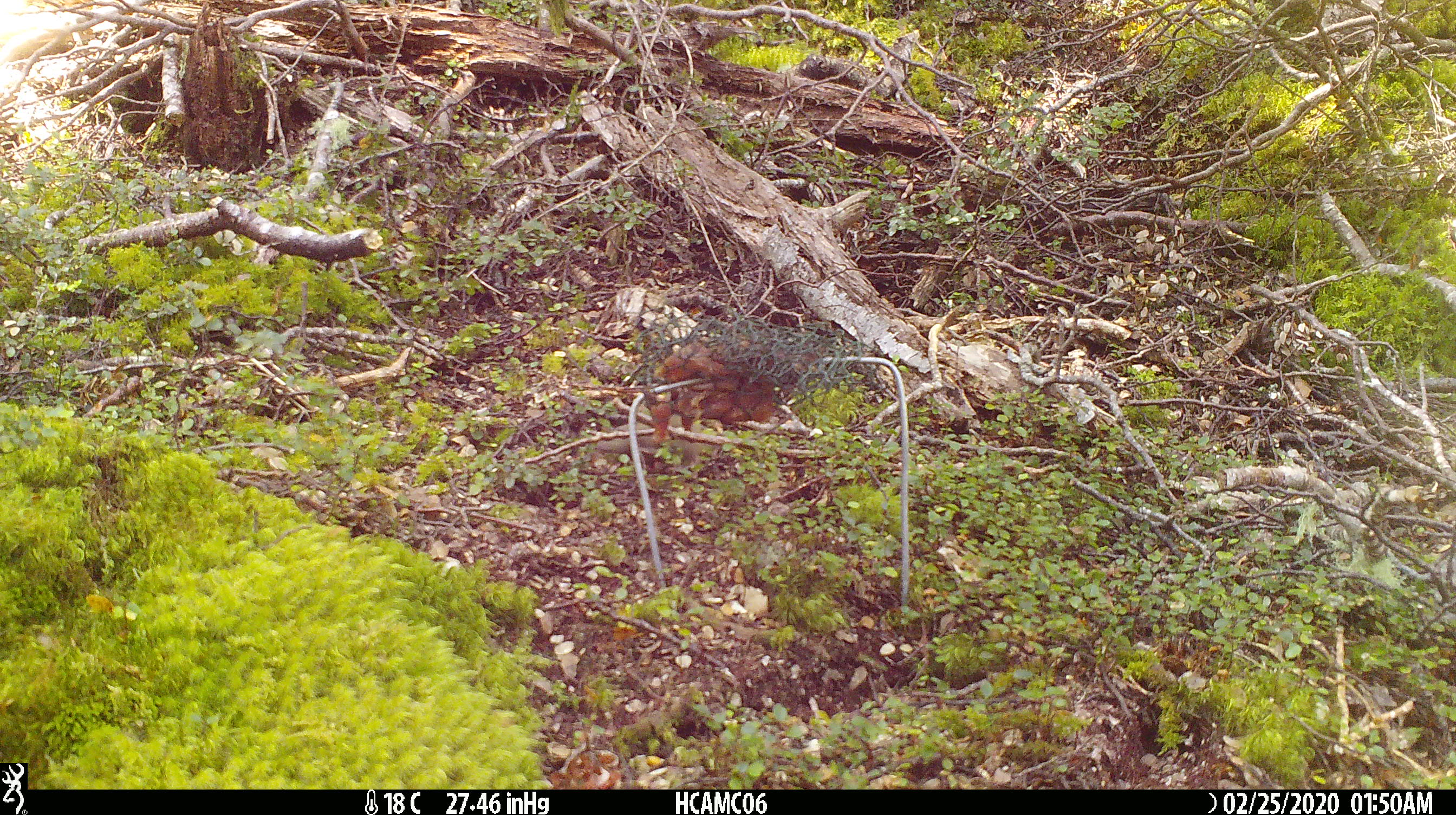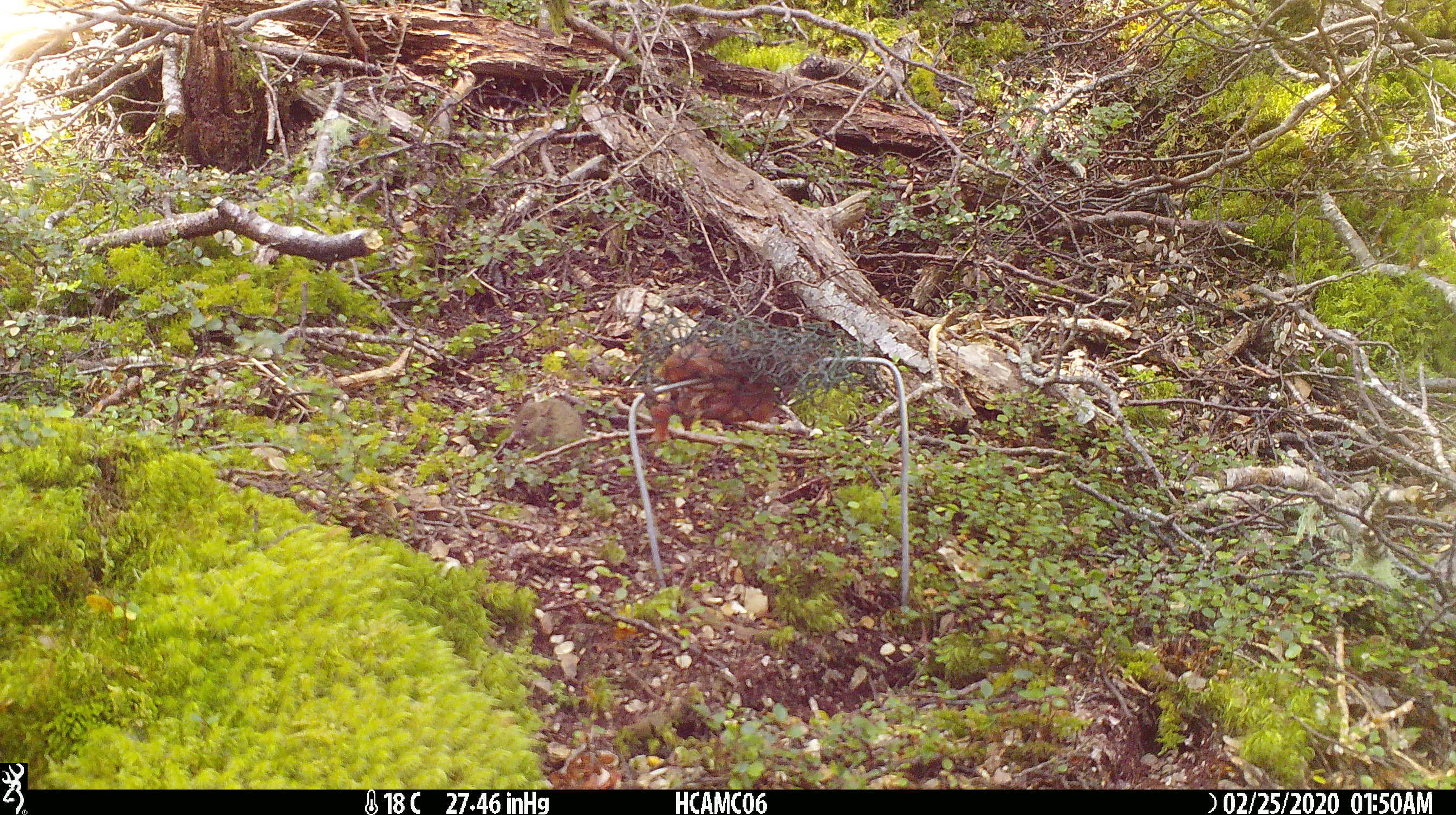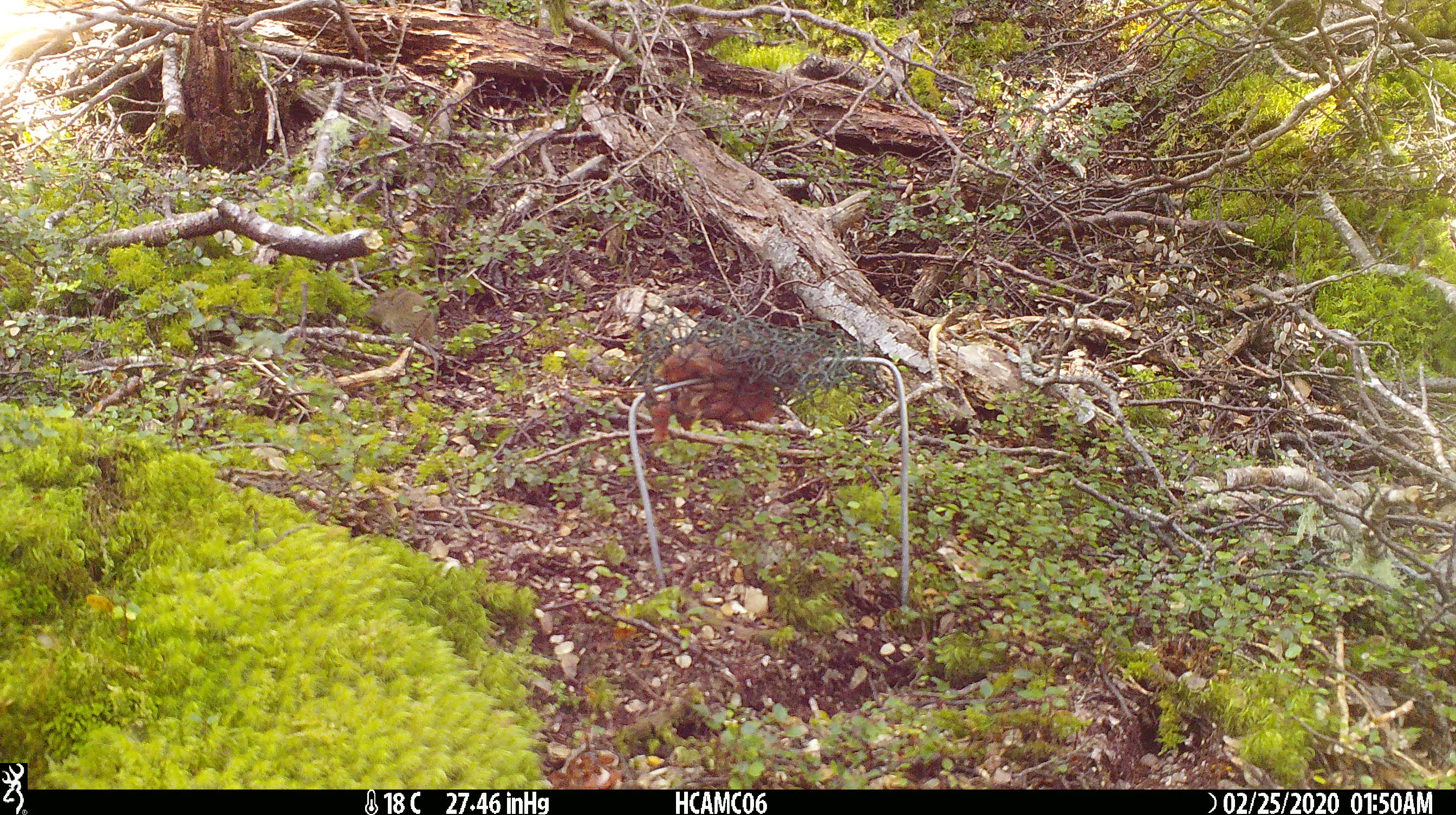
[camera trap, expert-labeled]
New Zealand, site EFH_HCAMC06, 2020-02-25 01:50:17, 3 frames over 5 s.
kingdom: Animalia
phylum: Chordata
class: Mammalia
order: Rodentia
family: Muridae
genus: Mus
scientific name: Mus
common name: mouse